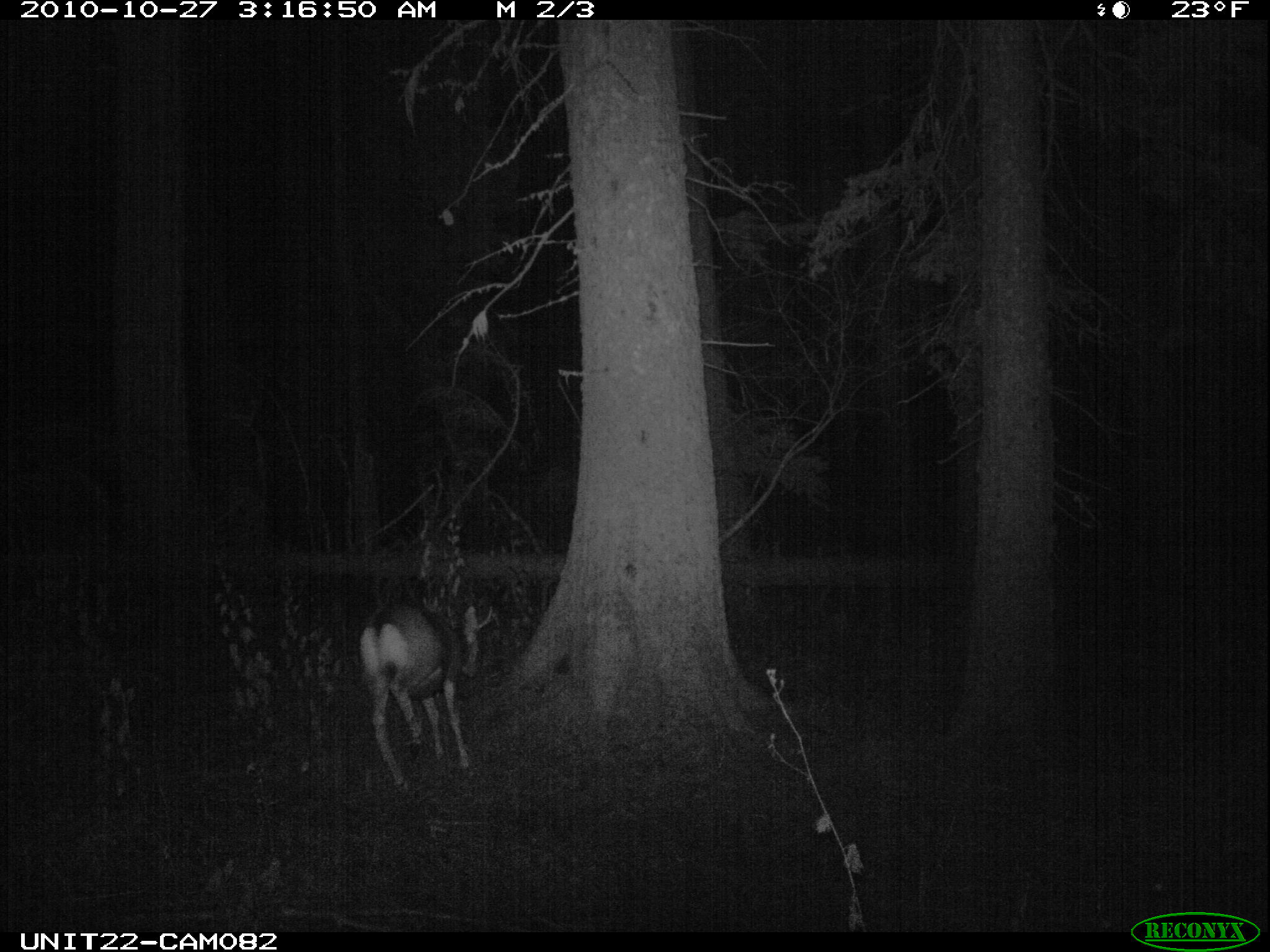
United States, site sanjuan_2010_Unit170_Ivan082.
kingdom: Animalia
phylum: Chordata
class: Mammalia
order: Artiodactyla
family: Cervidae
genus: Odocoileus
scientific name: Odocoileus hemionus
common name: mule deer